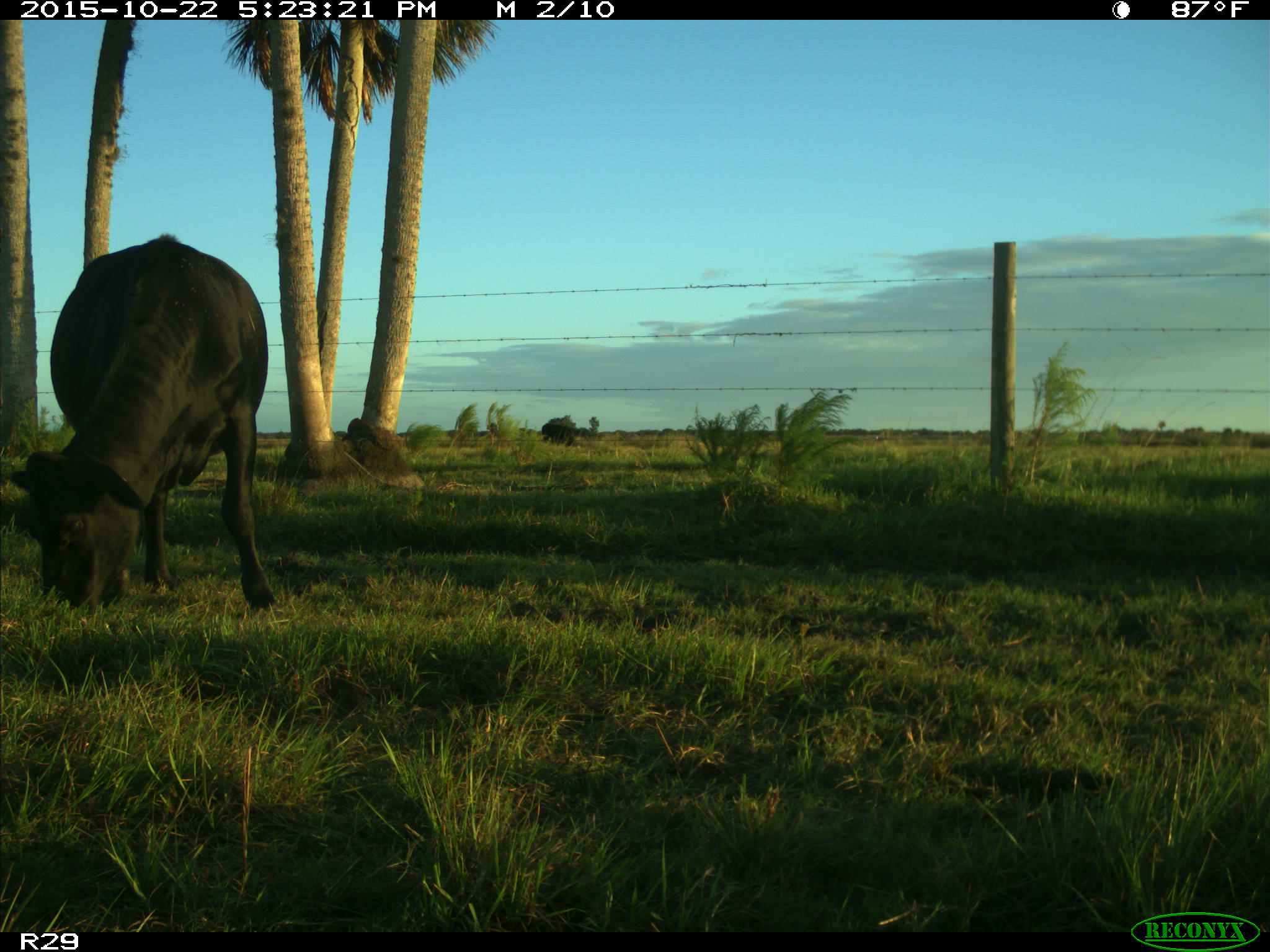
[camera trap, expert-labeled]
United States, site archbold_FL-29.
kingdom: Animalia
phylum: Chordata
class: Mammalia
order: Artiodactyla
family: Bovidae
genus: Bos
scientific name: Bos taurus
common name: domestic cow